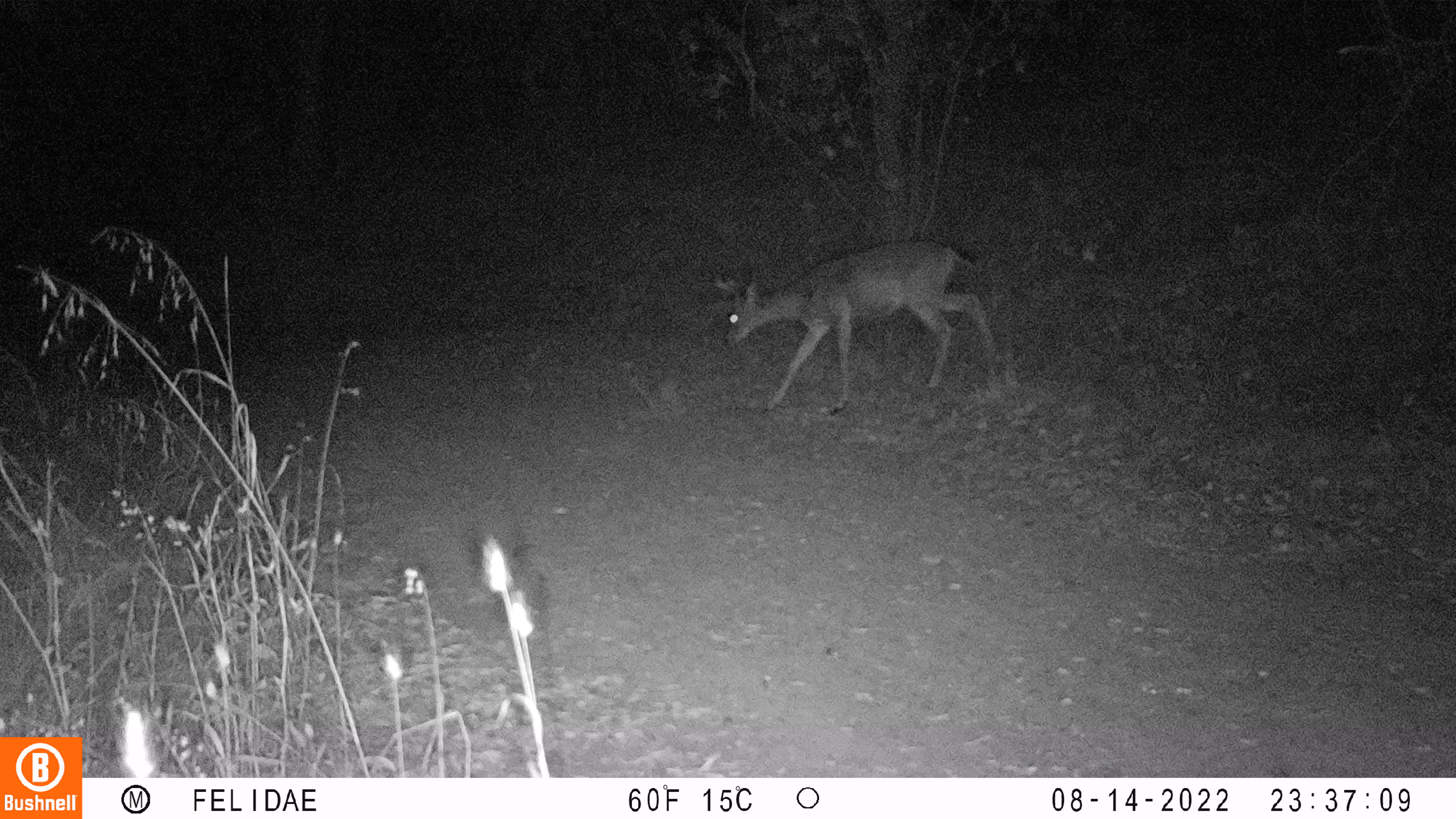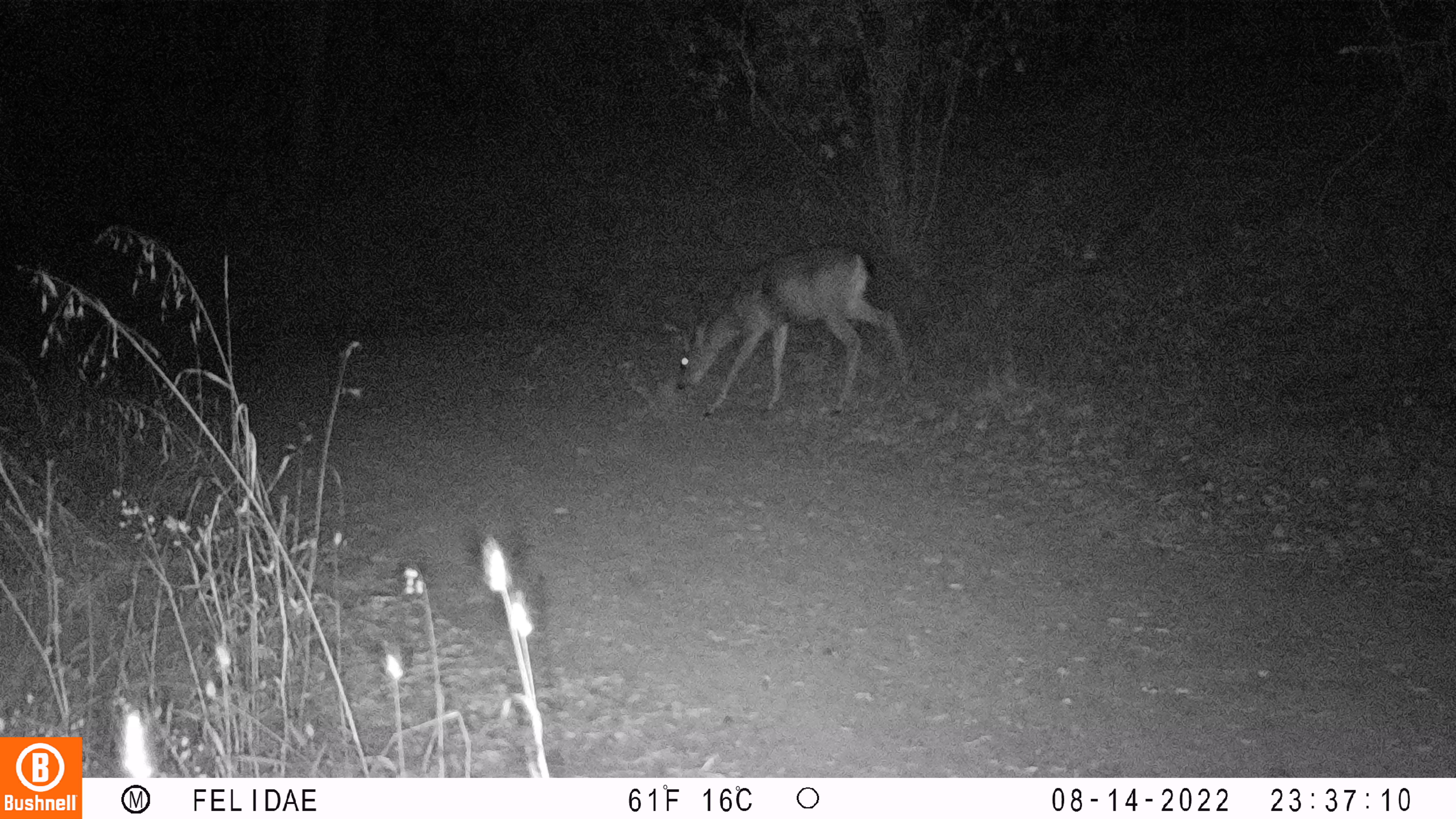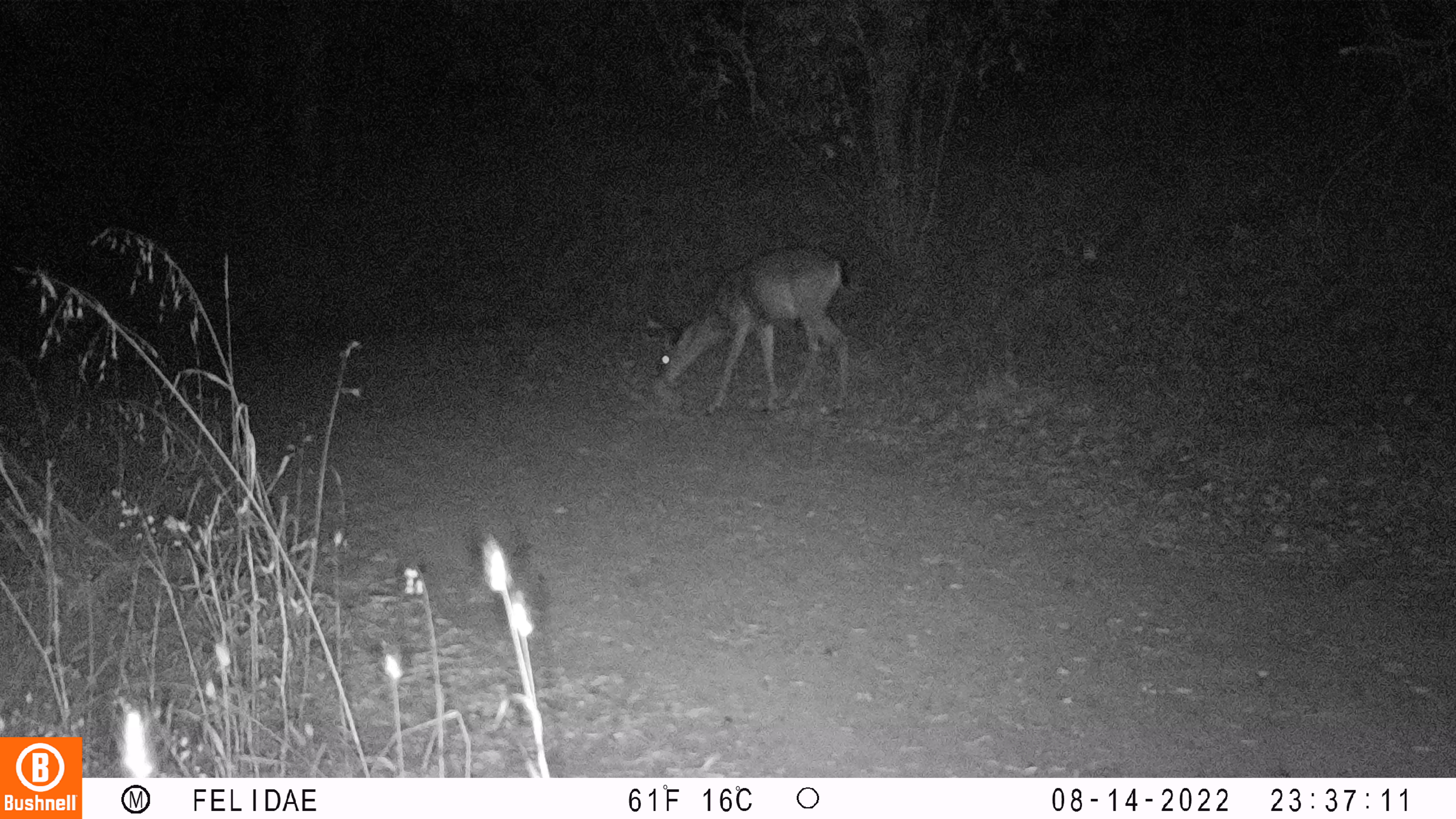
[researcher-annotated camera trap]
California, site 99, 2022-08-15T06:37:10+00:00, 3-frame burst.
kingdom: Animalia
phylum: Chordata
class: Mammalia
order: Artiodactyla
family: Cervidae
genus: Odocoileus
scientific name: Odocoileus hemionus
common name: mule deer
Mule deer (Odocoileus hemionus).